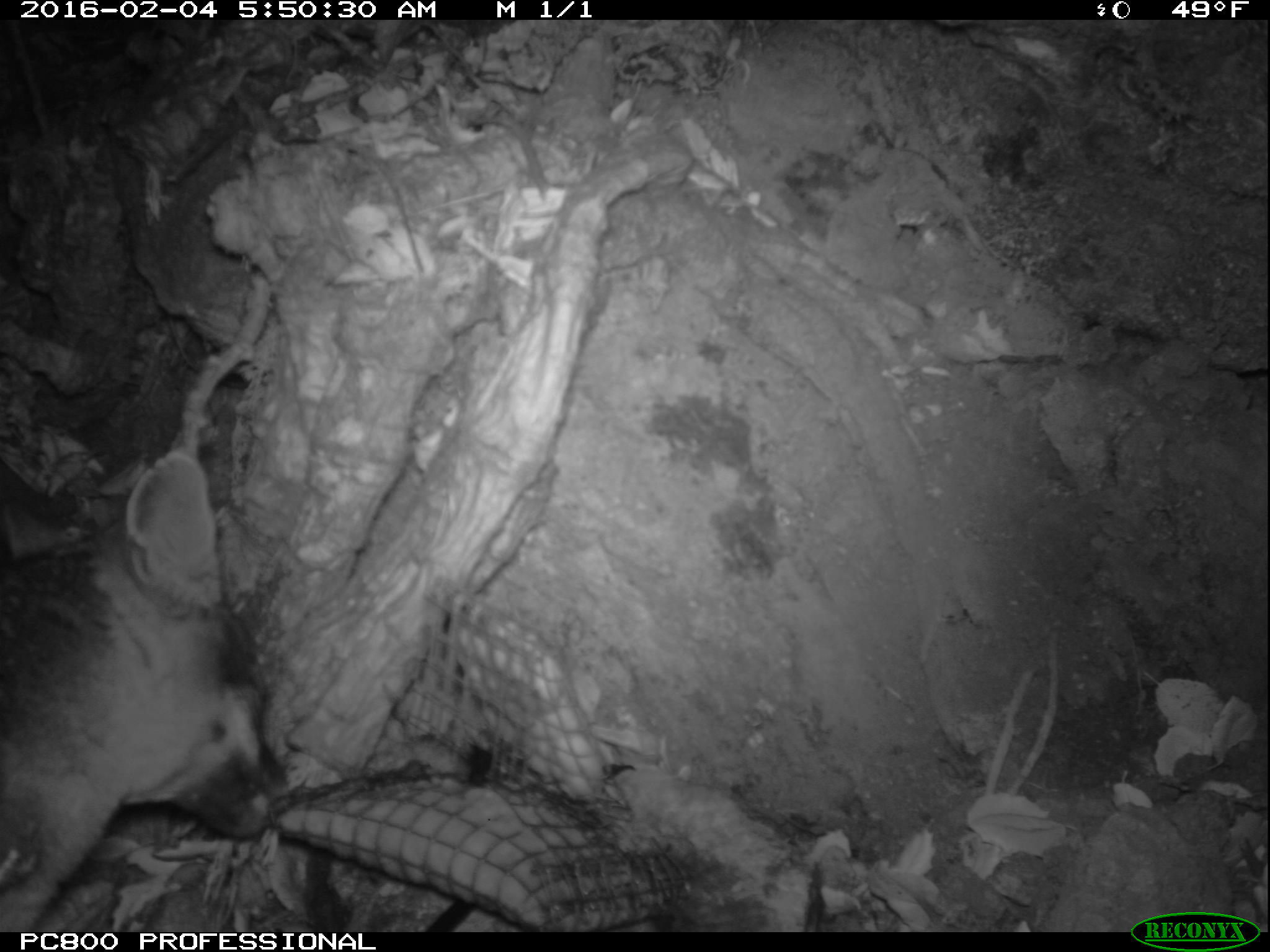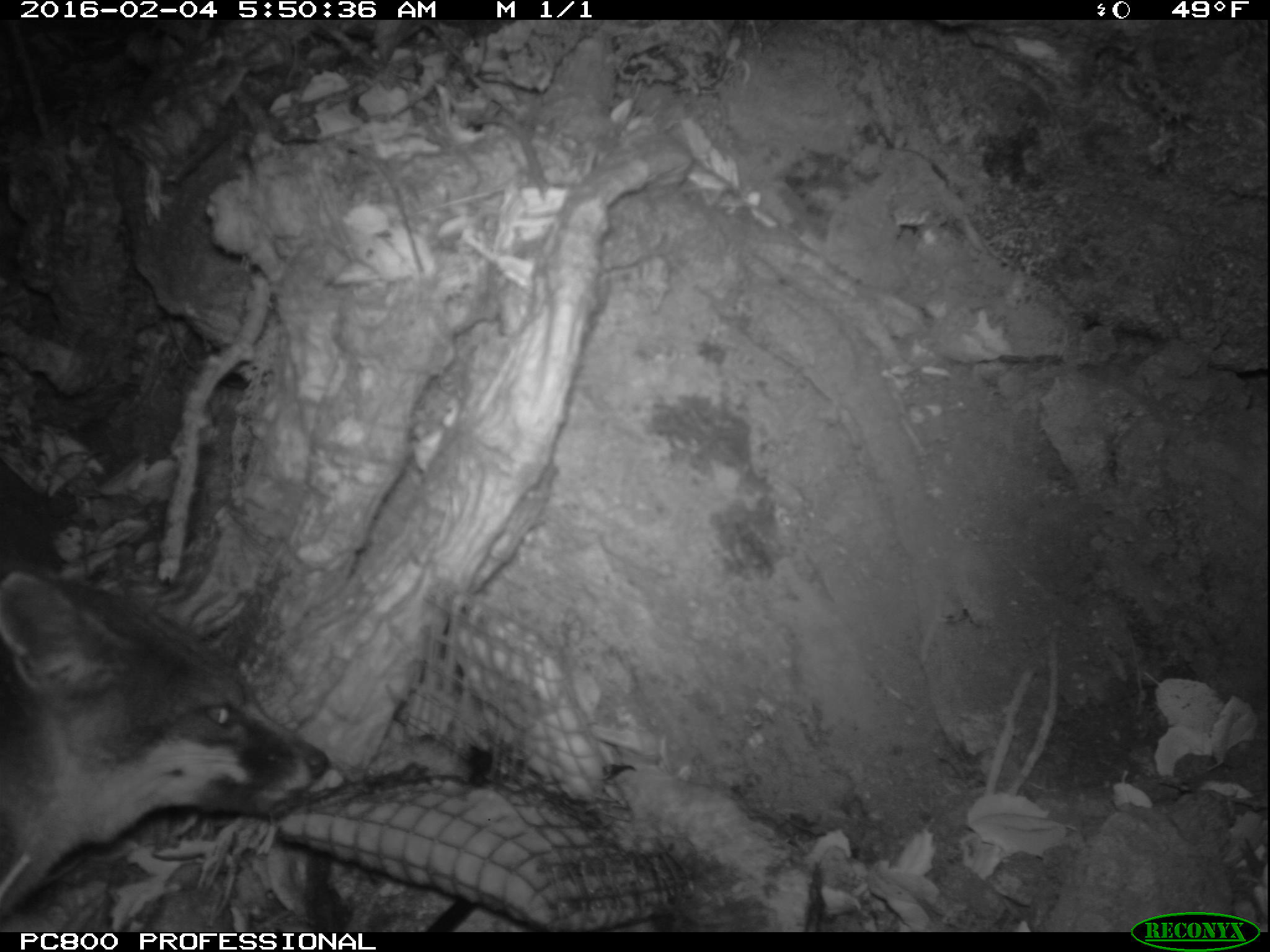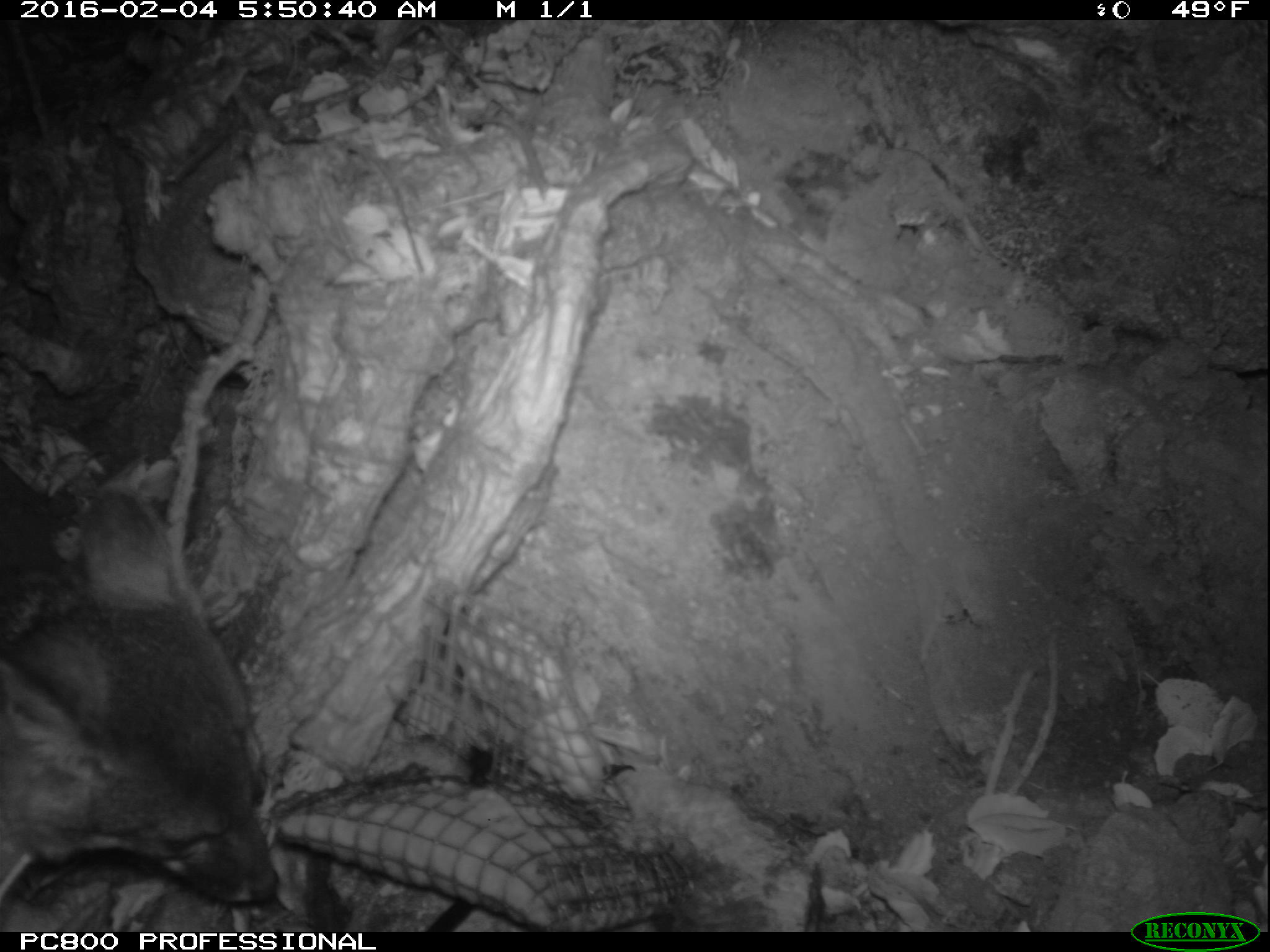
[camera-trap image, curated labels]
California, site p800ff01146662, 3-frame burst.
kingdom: Animalia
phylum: Chordata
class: Mammalia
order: Carnivora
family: Canidae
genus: Urocyon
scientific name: Urocyon littoralis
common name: island fox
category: fox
Fox (island fox) (Urocyon littoralis).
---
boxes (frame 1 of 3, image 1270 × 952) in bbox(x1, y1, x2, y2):
fox: bbox(0, 450, 293, 930)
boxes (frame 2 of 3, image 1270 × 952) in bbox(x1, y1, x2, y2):
fox: bbox(0, 562, 345, 932)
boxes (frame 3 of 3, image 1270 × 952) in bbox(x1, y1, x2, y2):
fox: bbox(0, 484, 279, 905)